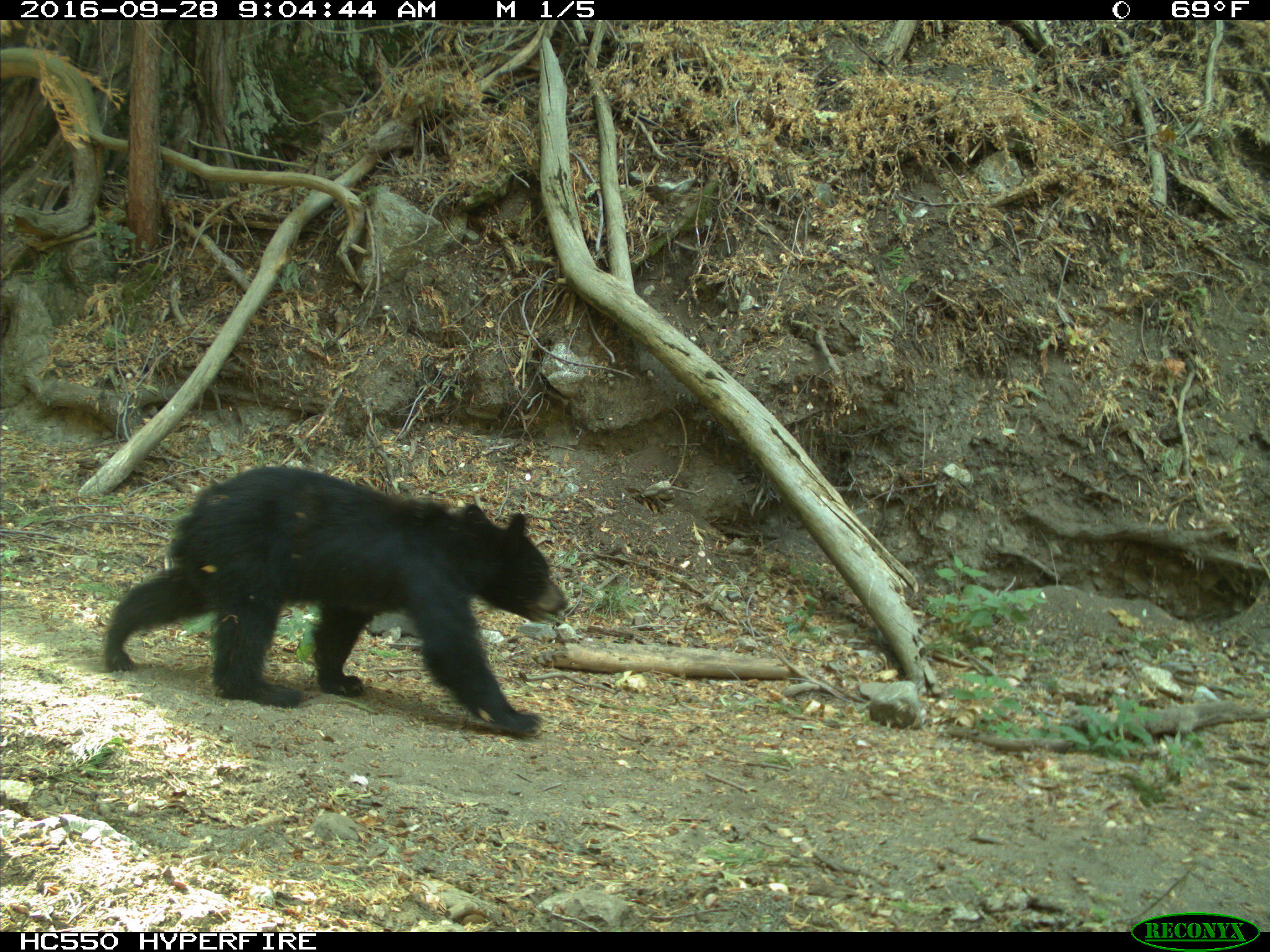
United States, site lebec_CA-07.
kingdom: Animalia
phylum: Chordata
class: Mammalia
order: Carnivora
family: Ursidae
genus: Ursus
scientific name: Ursus americanus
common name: american black bear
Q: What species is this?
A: Ursus americanus (american black bear).